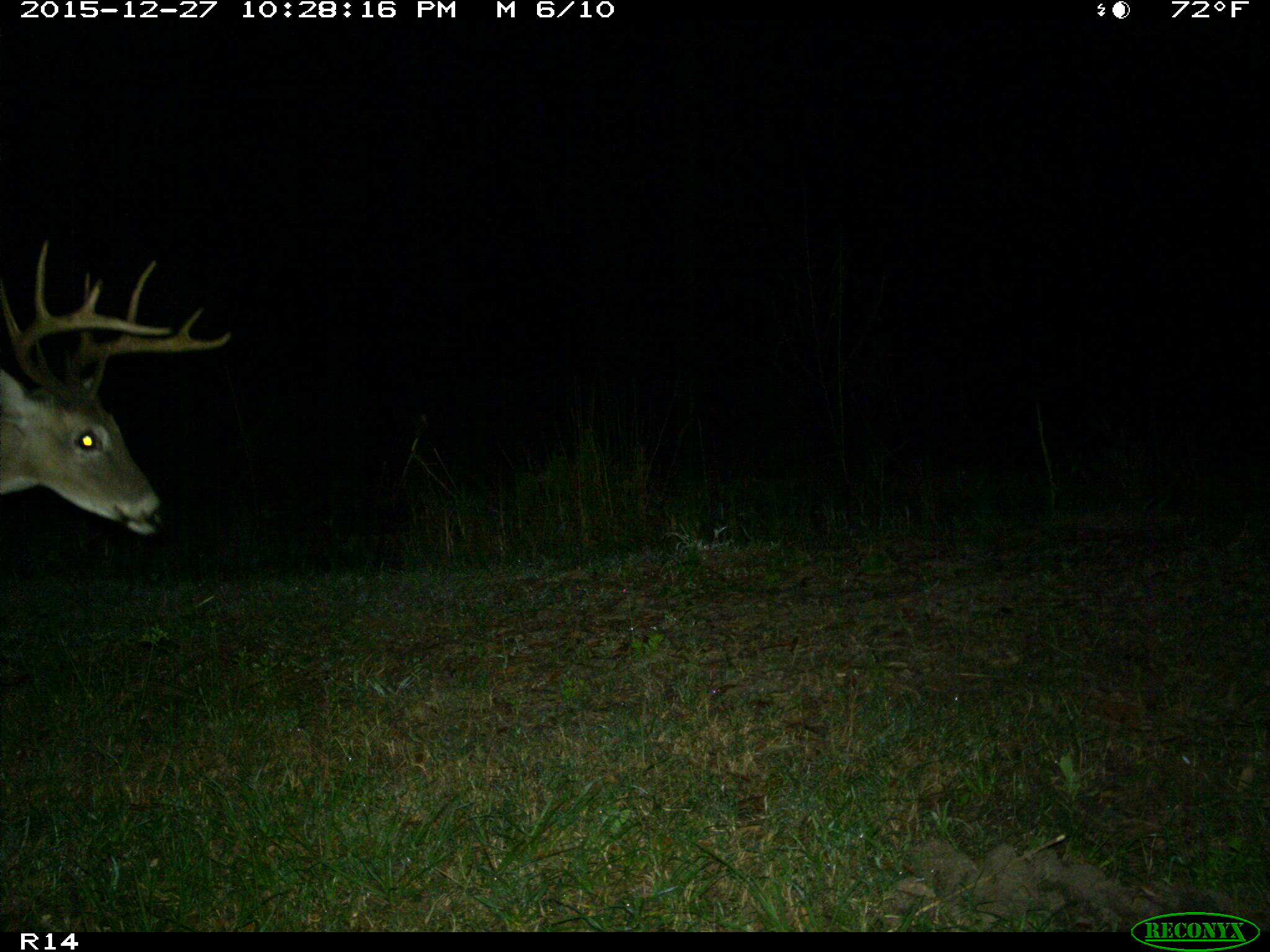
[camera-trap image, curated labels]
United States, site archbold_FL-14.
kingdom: Animalia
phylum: Chordata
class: Mammalia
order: Artiodactyla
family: Cervidae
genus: Odocoileus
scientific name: Odocoileus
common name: deer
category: unidentified deer